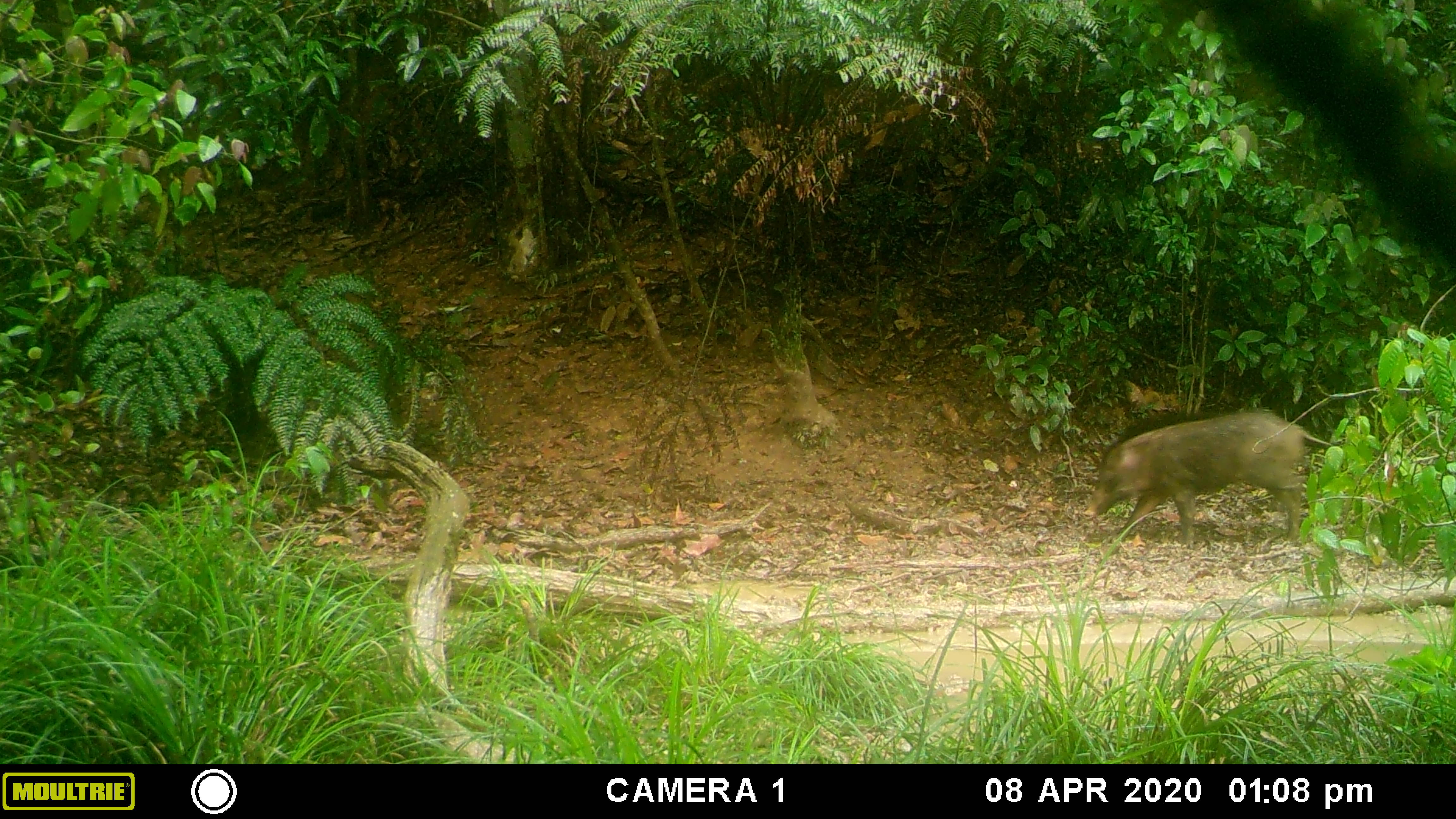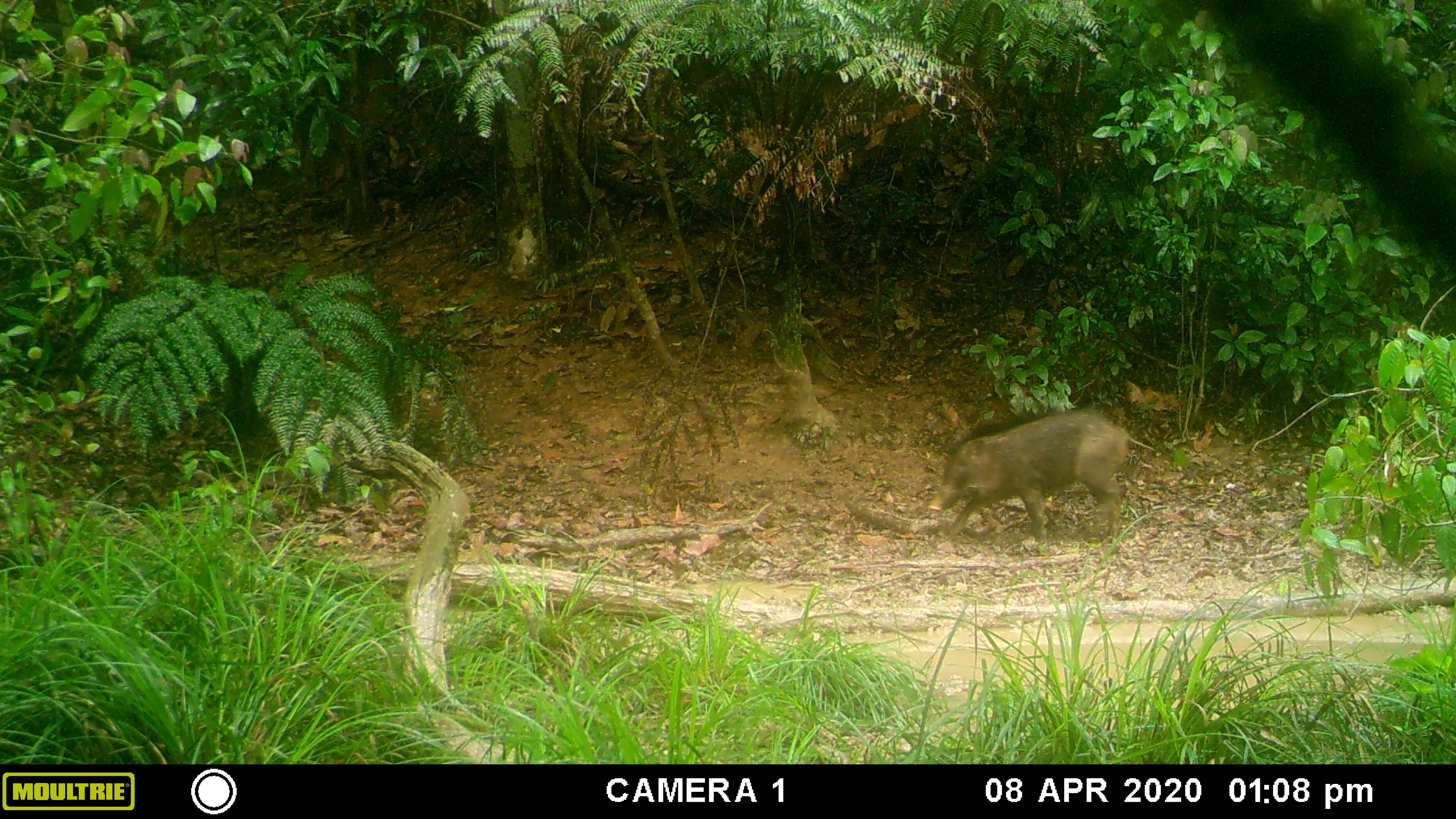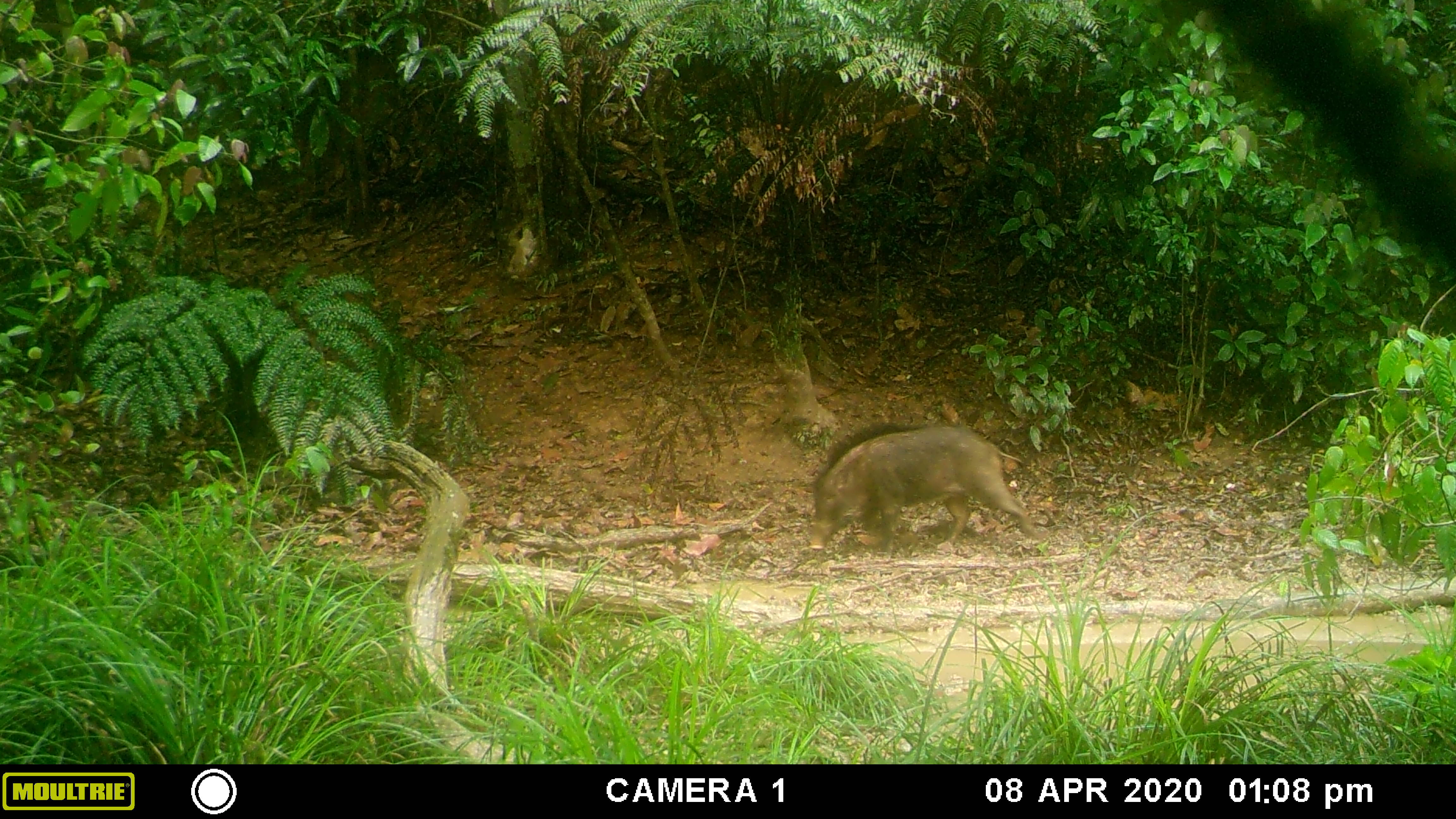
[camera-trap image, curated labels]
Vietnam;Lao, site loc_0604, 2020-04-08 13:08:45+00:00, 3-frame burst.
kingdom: Animalia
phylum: Chordata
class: Mammalia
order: Artiodactyla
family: Suidae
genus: Sus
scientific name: Sus scrofa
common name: eurasian wild pig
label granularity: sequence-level